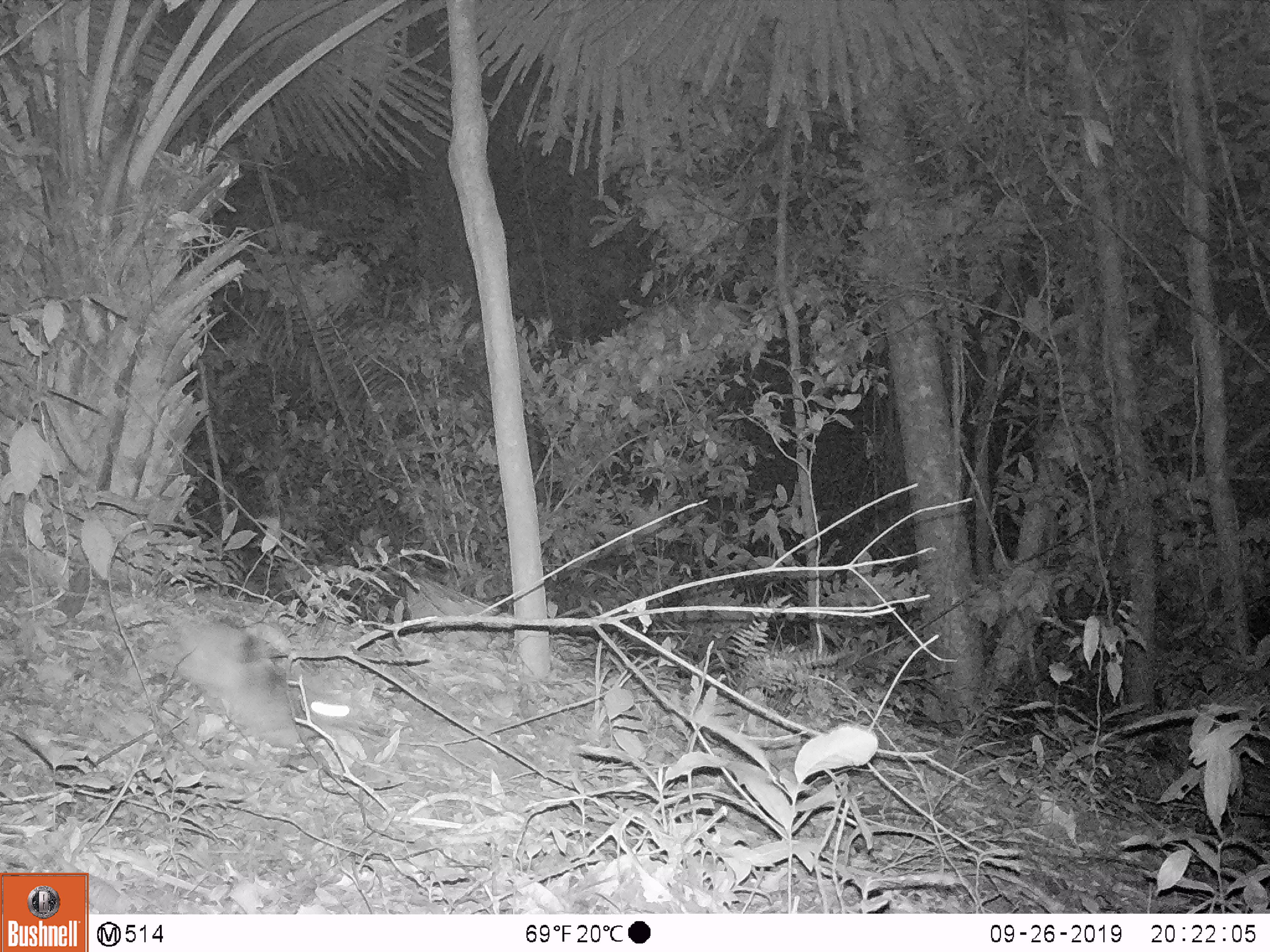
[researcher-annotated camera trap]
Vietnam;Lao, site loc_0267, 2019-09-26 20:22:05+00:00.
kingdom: Animalia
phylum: Chordata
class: Mammalia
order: Lagomorpha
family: Leporidae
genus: Nesolagus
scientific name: Nesolagus timminsi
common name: annamite striped rabbit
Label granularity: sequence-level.